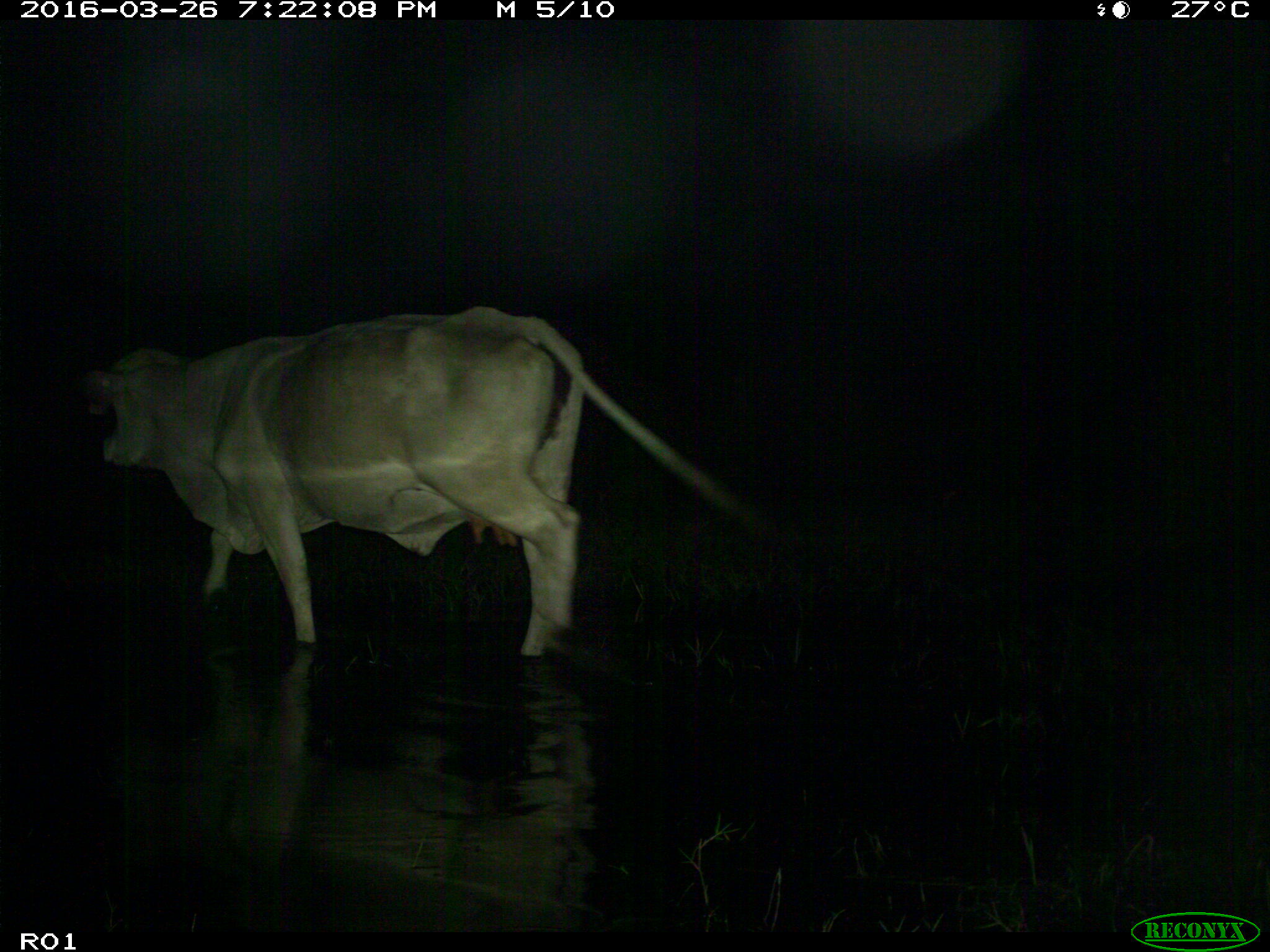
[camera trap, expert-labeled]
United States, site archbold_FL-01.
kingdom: Animalia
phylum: Chordata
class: Mammalia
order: Artiodactyla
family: Bovidae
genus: Bos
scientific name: Bos taurus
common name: domestic cow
Bos taurus (domestic cow).